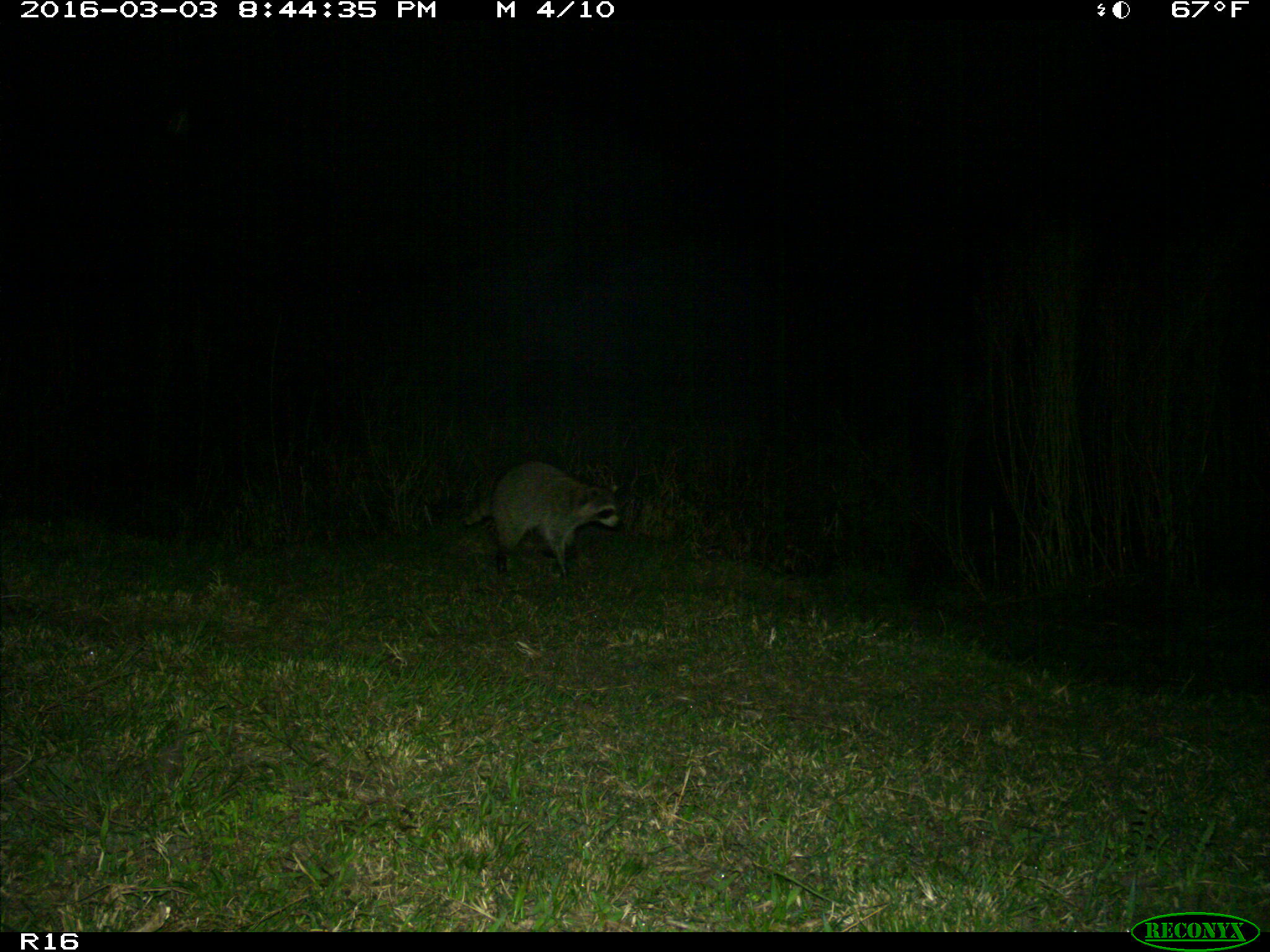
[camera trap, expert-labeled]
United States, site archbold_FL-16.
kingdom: Animalia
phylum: Chordata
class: Mammalia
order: Carnivora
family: Procyonidae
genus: Procyon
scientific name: Procyon lotor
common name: common raccoon